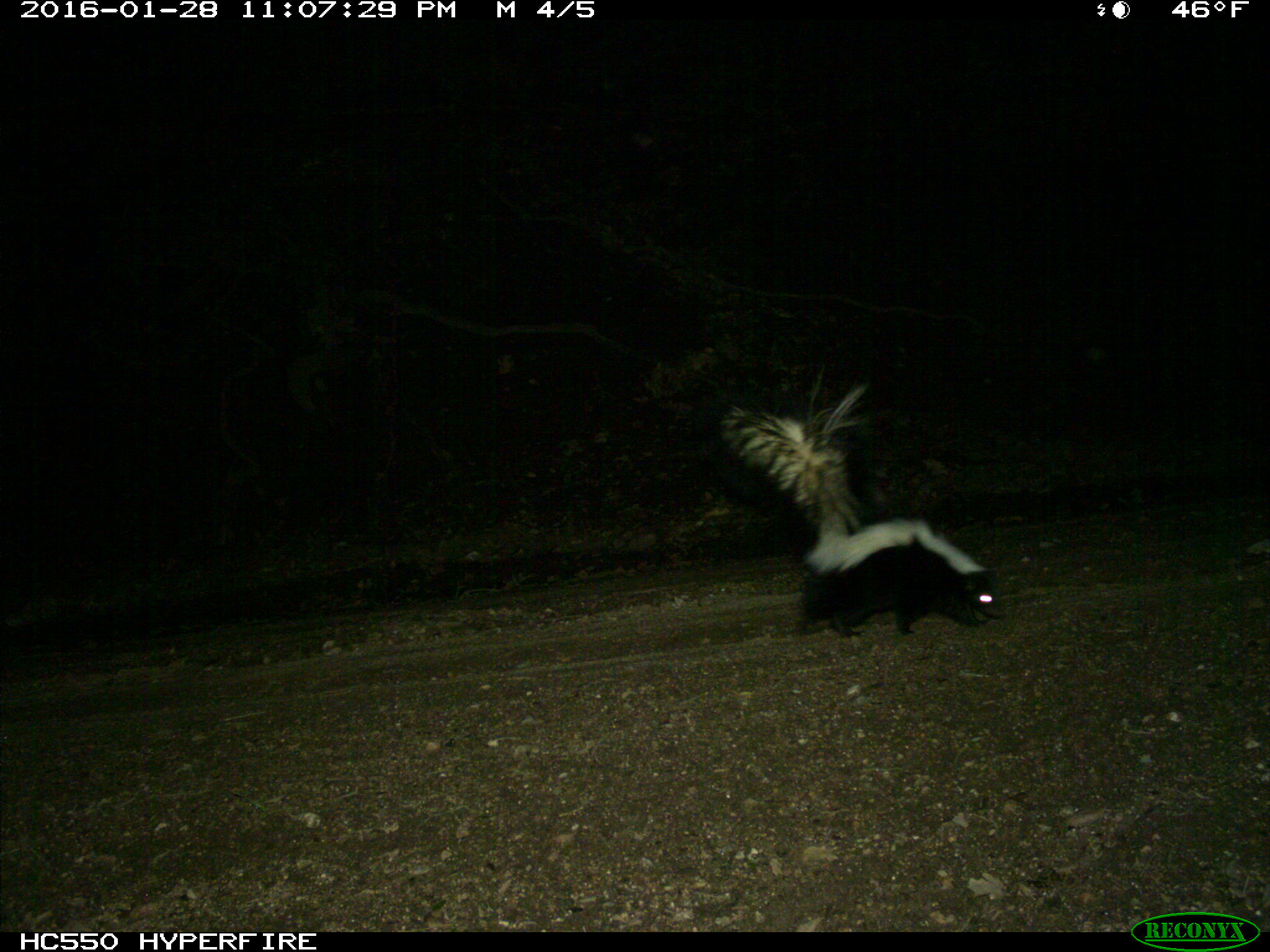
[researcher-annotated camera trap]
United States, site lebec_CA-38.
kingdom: Animalia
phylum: Chordata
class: Mammalia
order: Carnivora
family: Mephitidae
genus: Mephitis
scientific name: Mephitis mephitis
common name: striped skunk